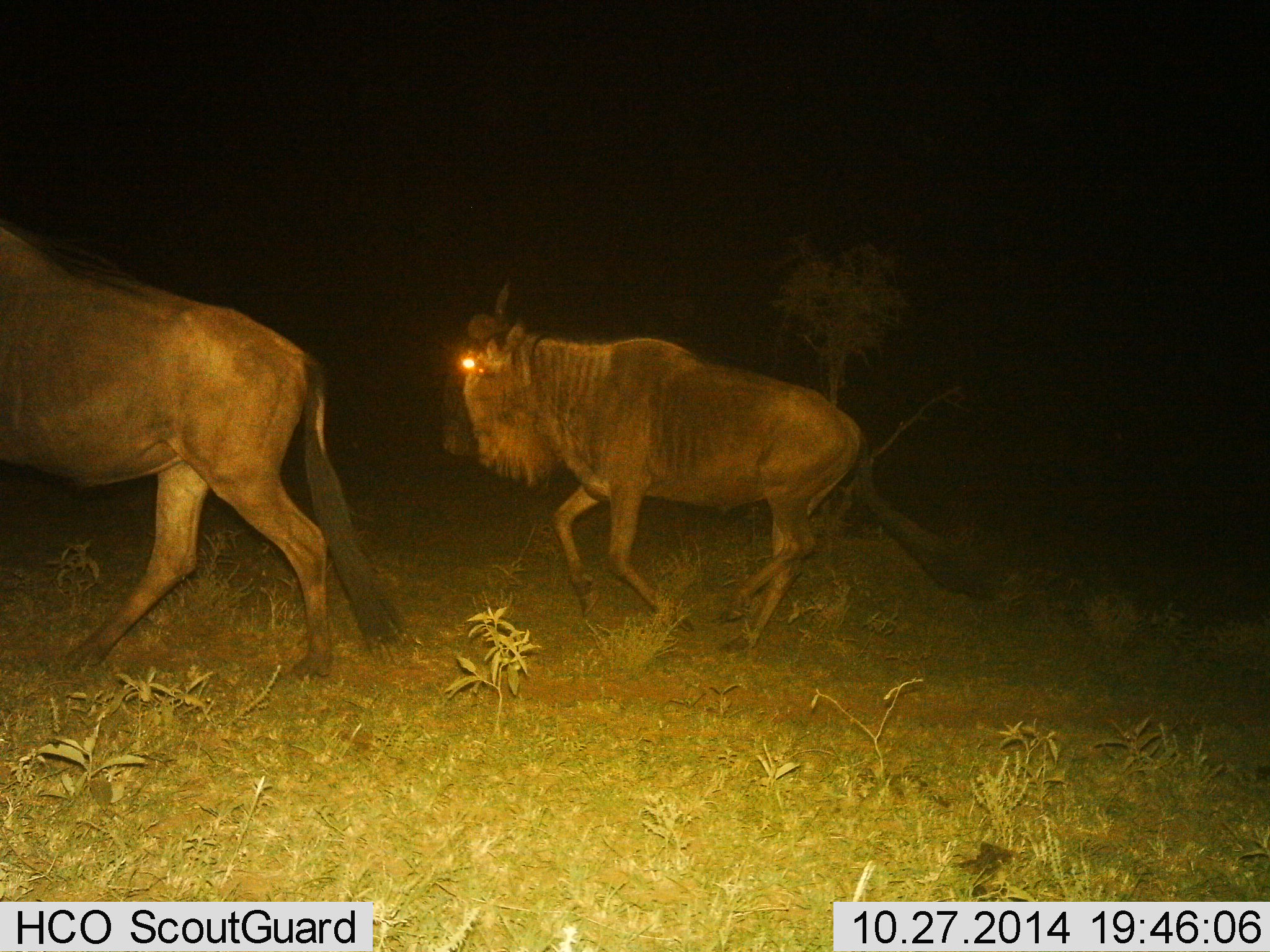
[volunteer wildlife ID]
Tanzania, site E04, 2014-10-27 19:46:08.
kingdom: Animalia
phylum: Chordata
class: Mammalia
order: Artiodactyla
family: Bovidae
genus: Connochaetes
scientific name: Connochaetes taurinus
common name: blue wildebeest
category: wildebeest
Wildebeest (blue wildebeest) (Connochaetes taurinus), count 2. Behavior (volunteer vote fractions): standing 10%, resting 0%, moving 90%, interacting 0%. Young present (vote fraction): 0%. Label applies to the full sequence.